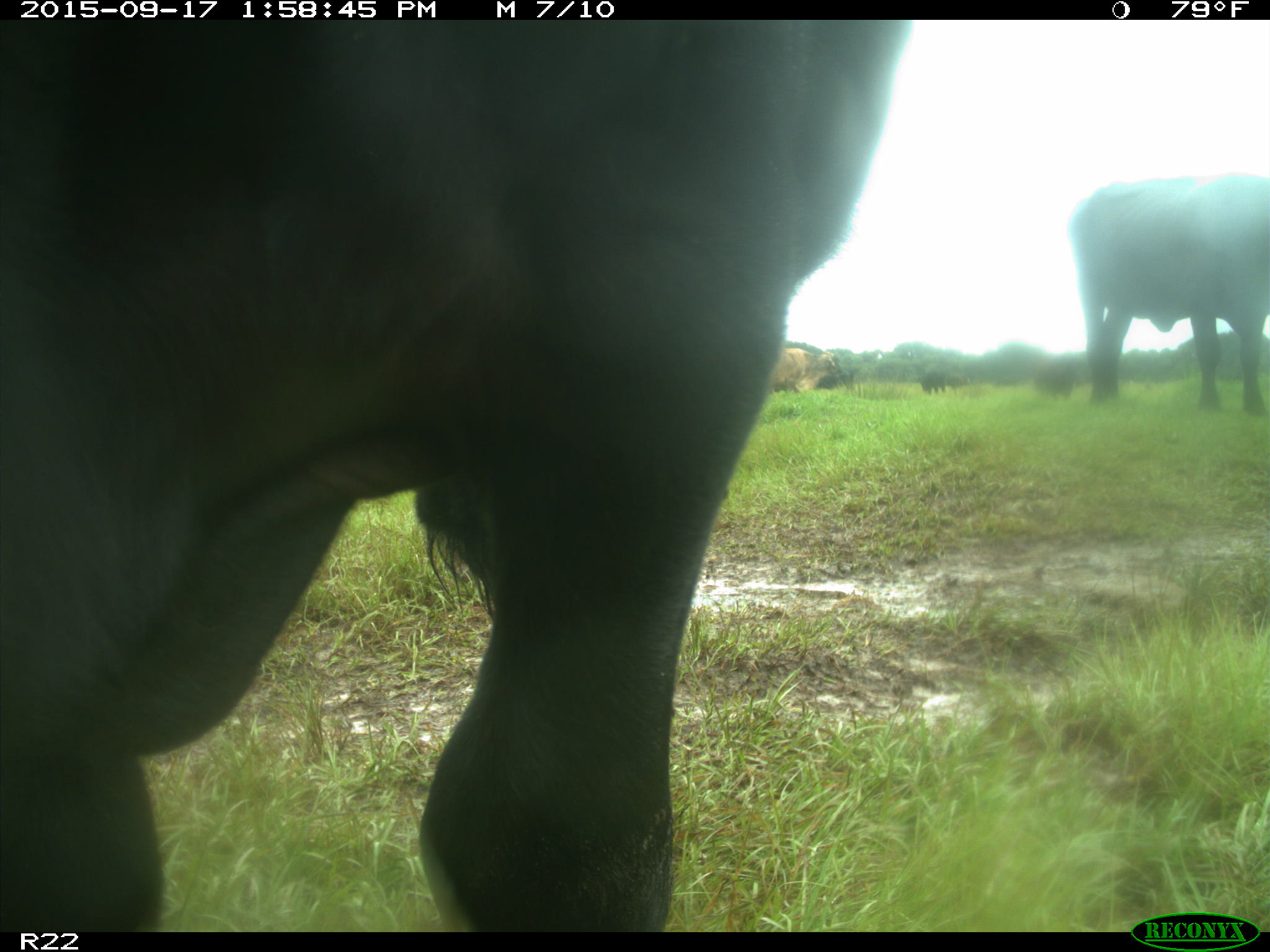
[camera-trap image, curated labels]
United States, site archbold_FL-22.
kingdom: Animalia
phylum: Chordata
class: Mammalia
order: Artiodactyla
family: Bovidae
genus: Bos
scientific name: Bos taurus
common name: domestic cow